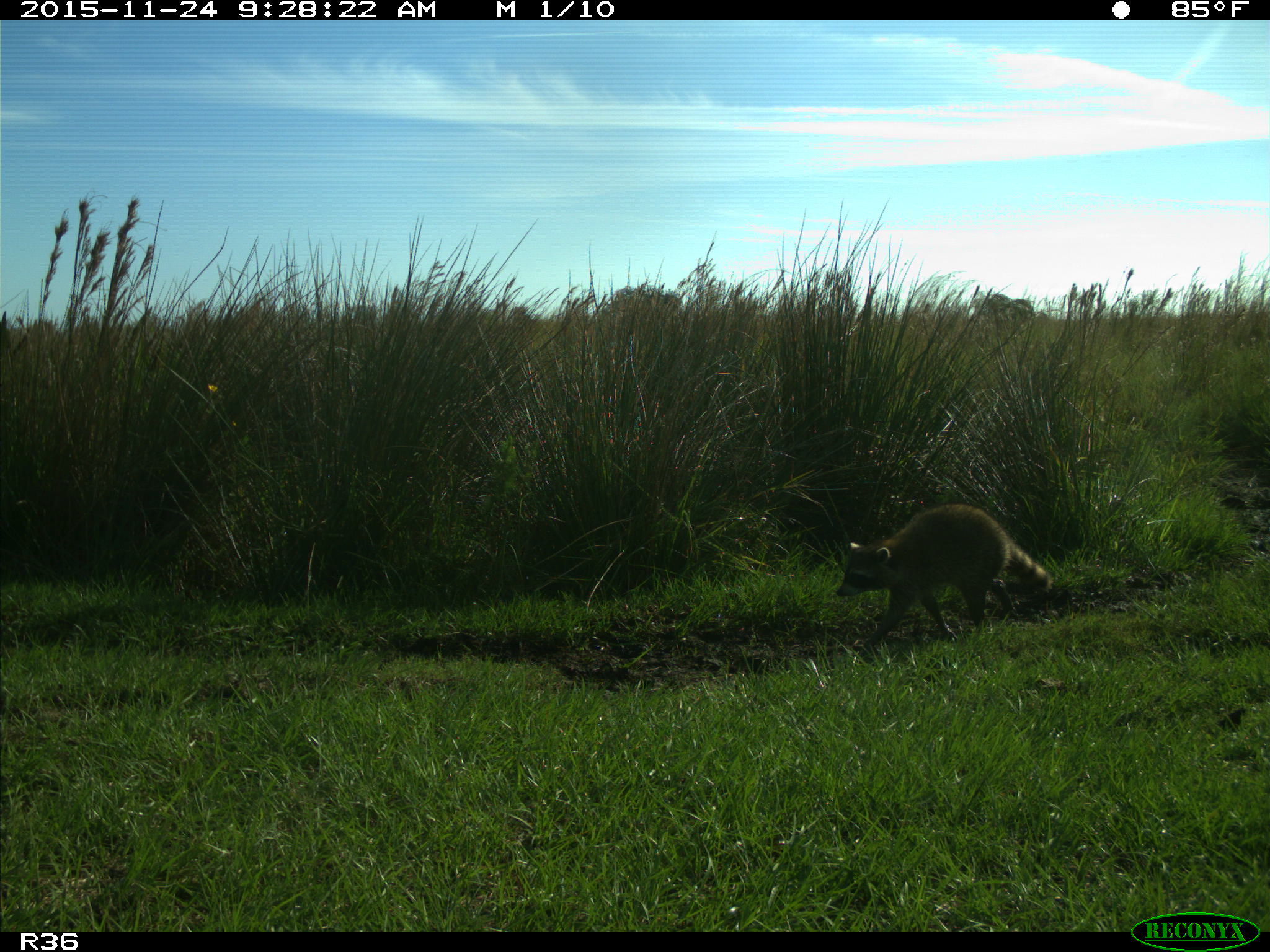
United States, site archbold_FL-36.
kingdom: Animalia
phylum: Chordata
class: Mammalia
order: Carnivora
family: Procyonidae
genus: Procyon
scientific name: Procyon lotor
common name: common raccoon